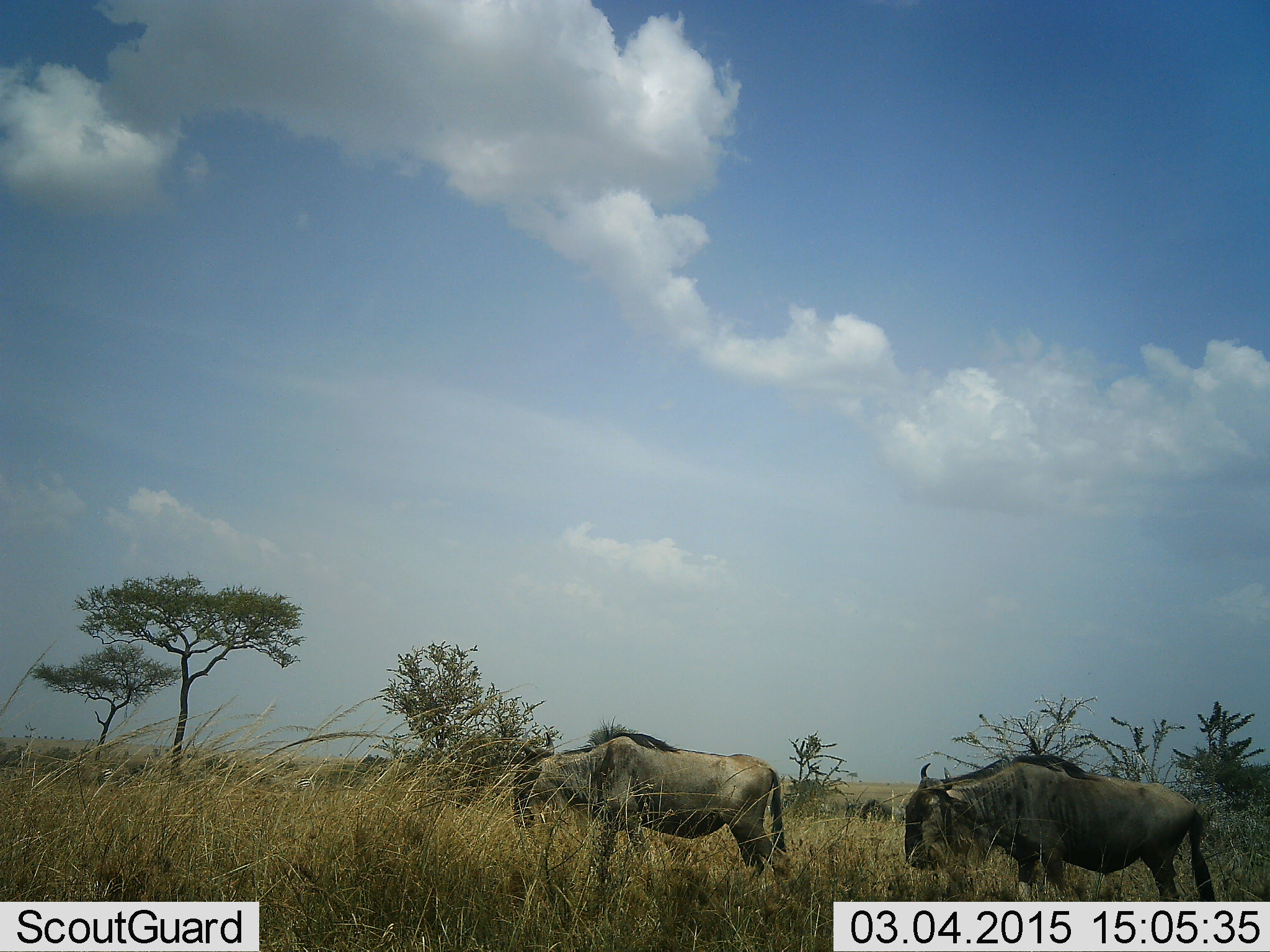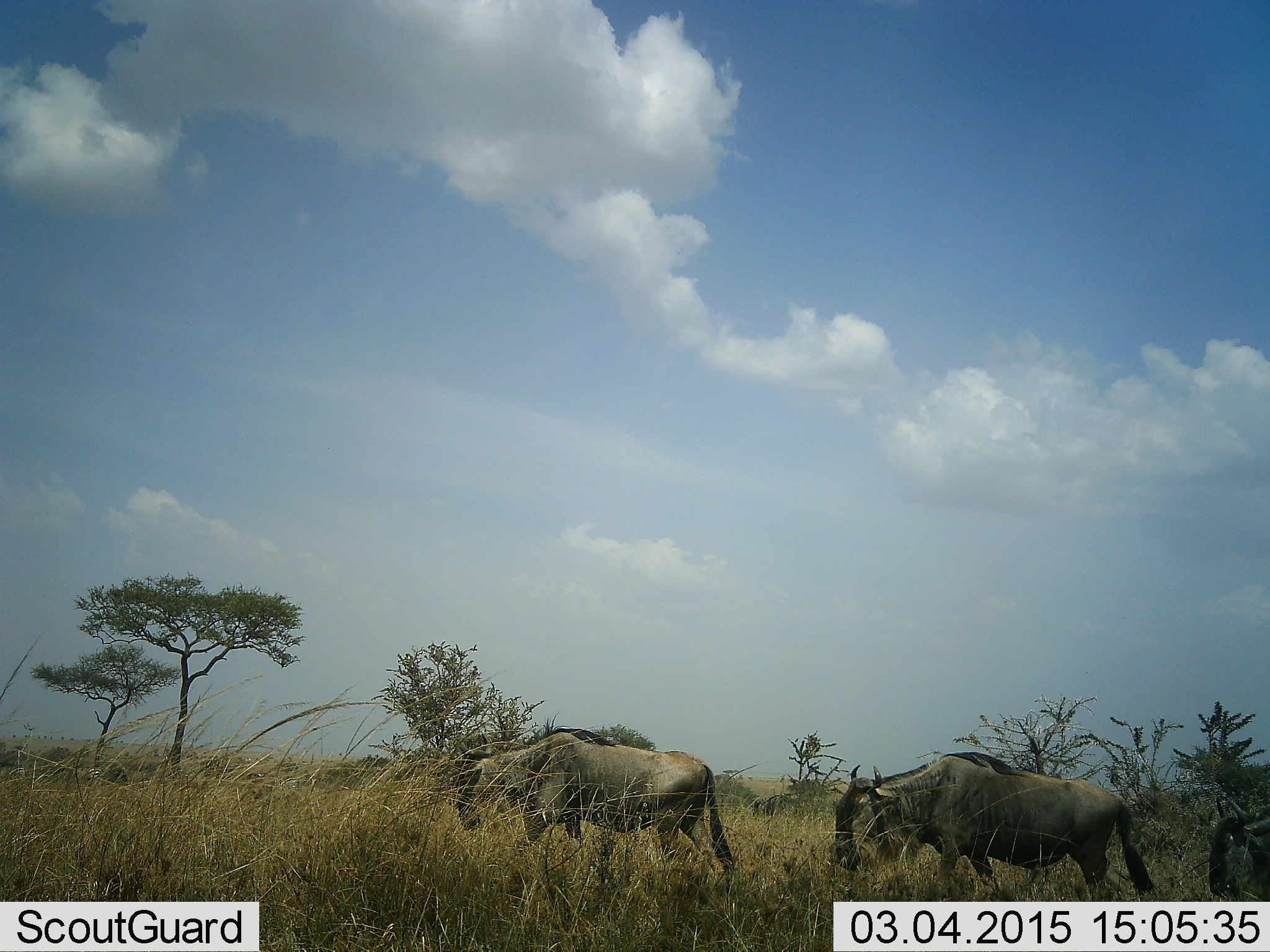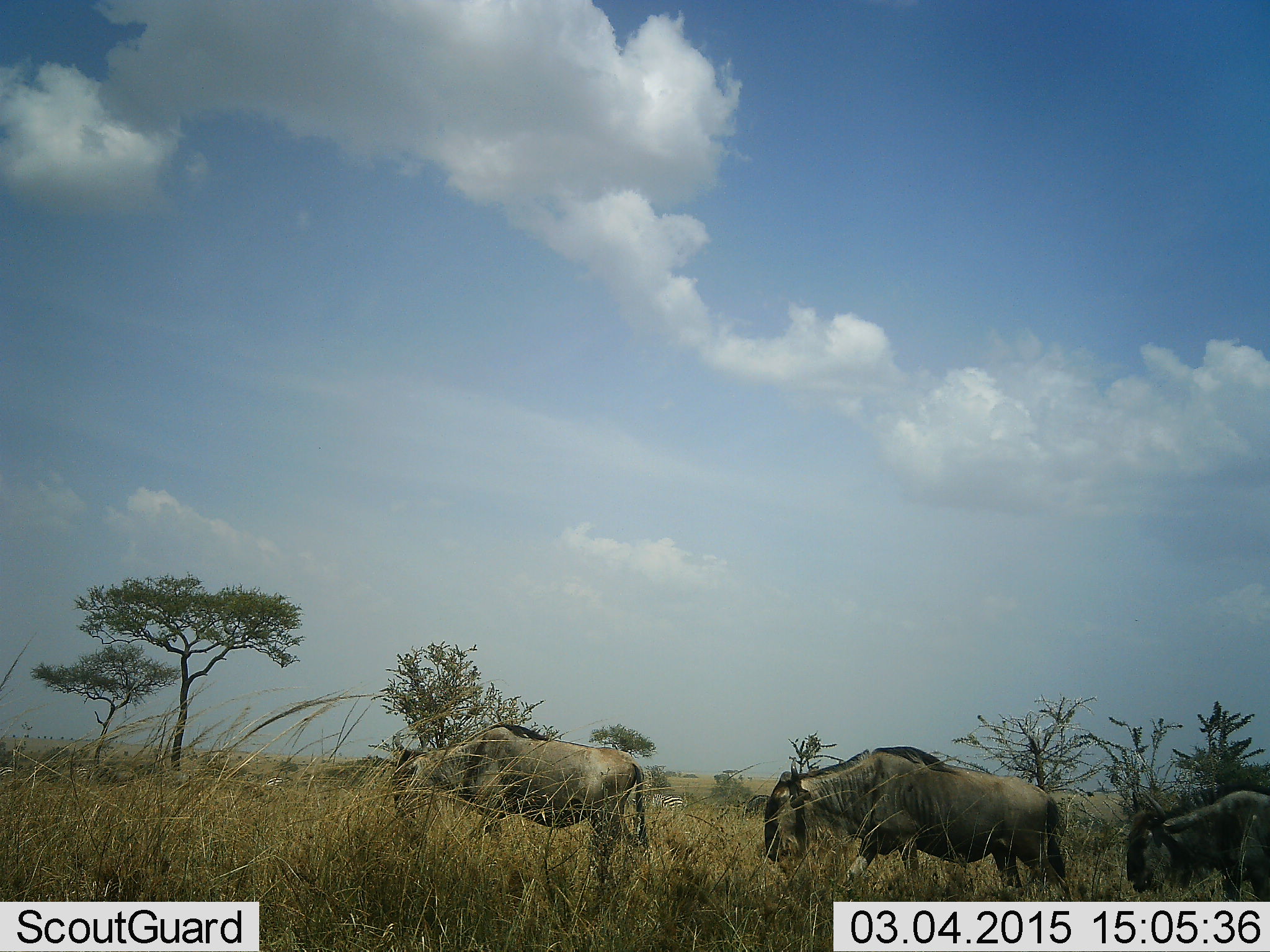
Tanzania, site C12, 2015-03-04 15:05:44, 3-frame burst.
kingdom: Animalia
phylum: Chordata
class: Mammalia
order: Artiodactyla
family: Bovidae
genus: Connochaetes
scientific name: Connochaetes taurinus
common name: blue wildebeest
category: wildebeest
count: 3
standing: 0%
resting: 0%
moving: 100%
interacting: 0%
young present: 0%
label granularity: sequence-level